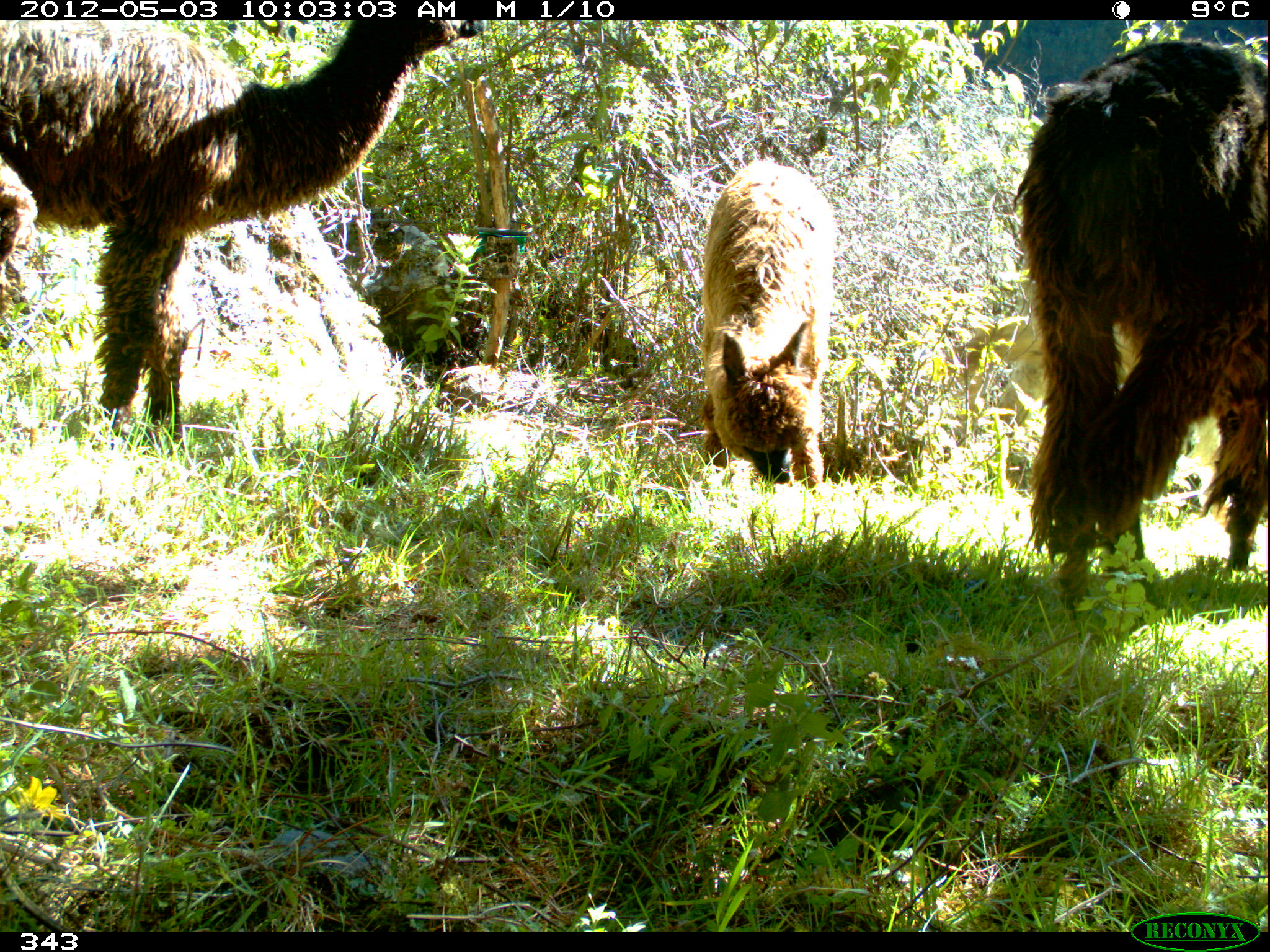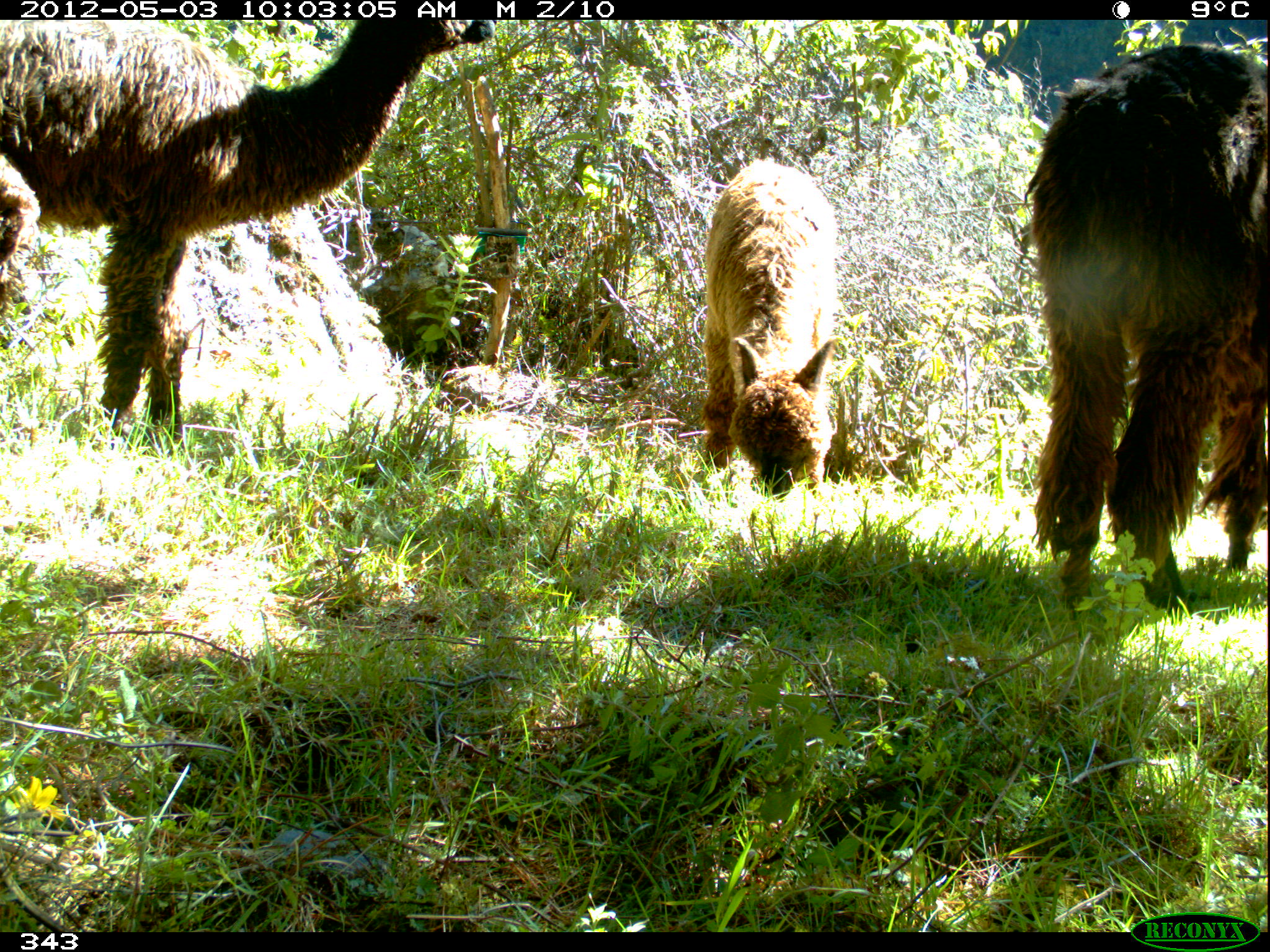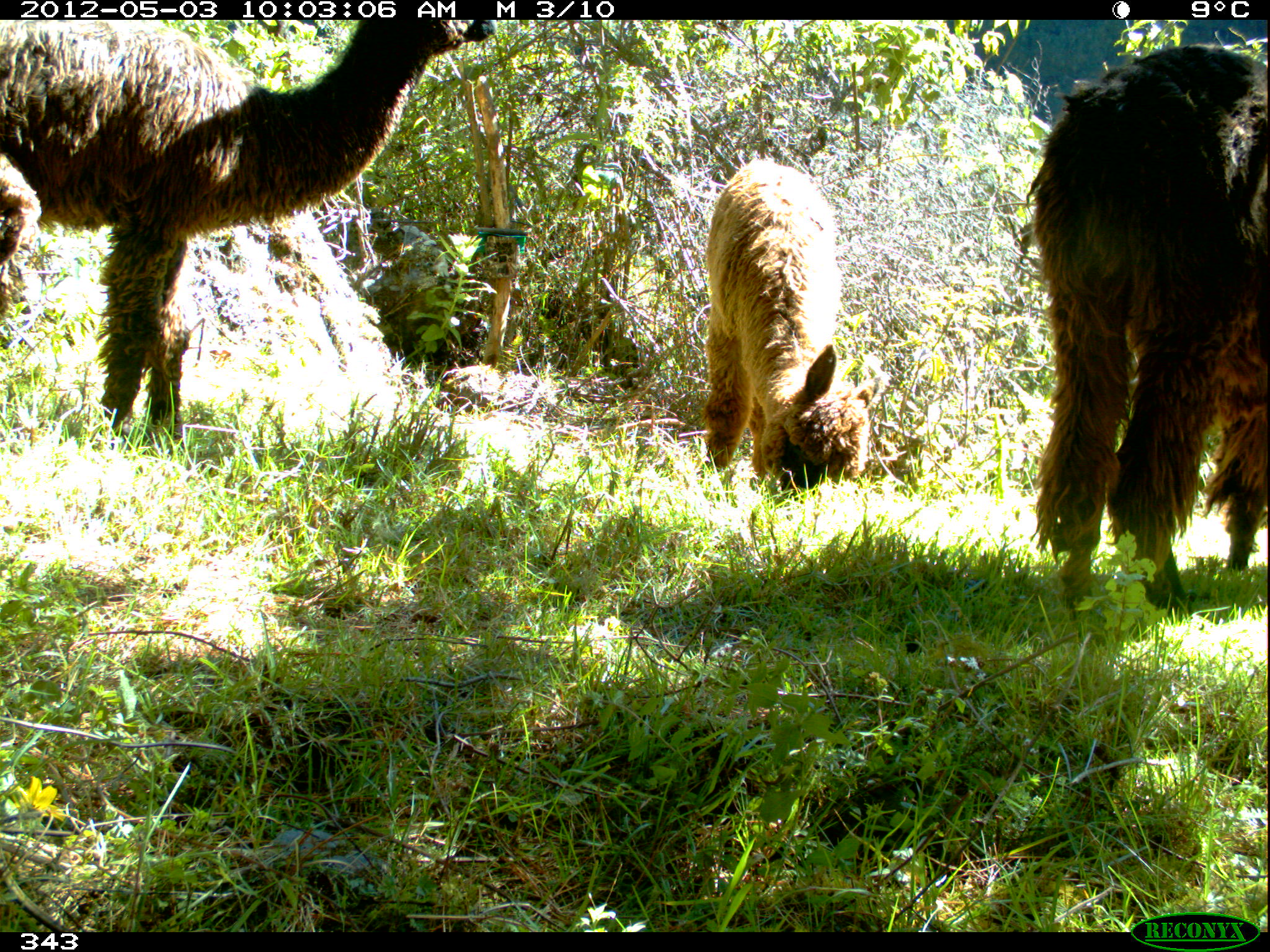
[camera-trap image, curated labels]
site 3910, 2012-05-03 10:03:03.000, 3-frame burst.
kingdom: Animalia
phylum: Chordata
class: Mammalia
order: Artiodactyla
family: Camelidae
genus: Vicugna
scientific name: Vicugna pacos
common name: alpaca